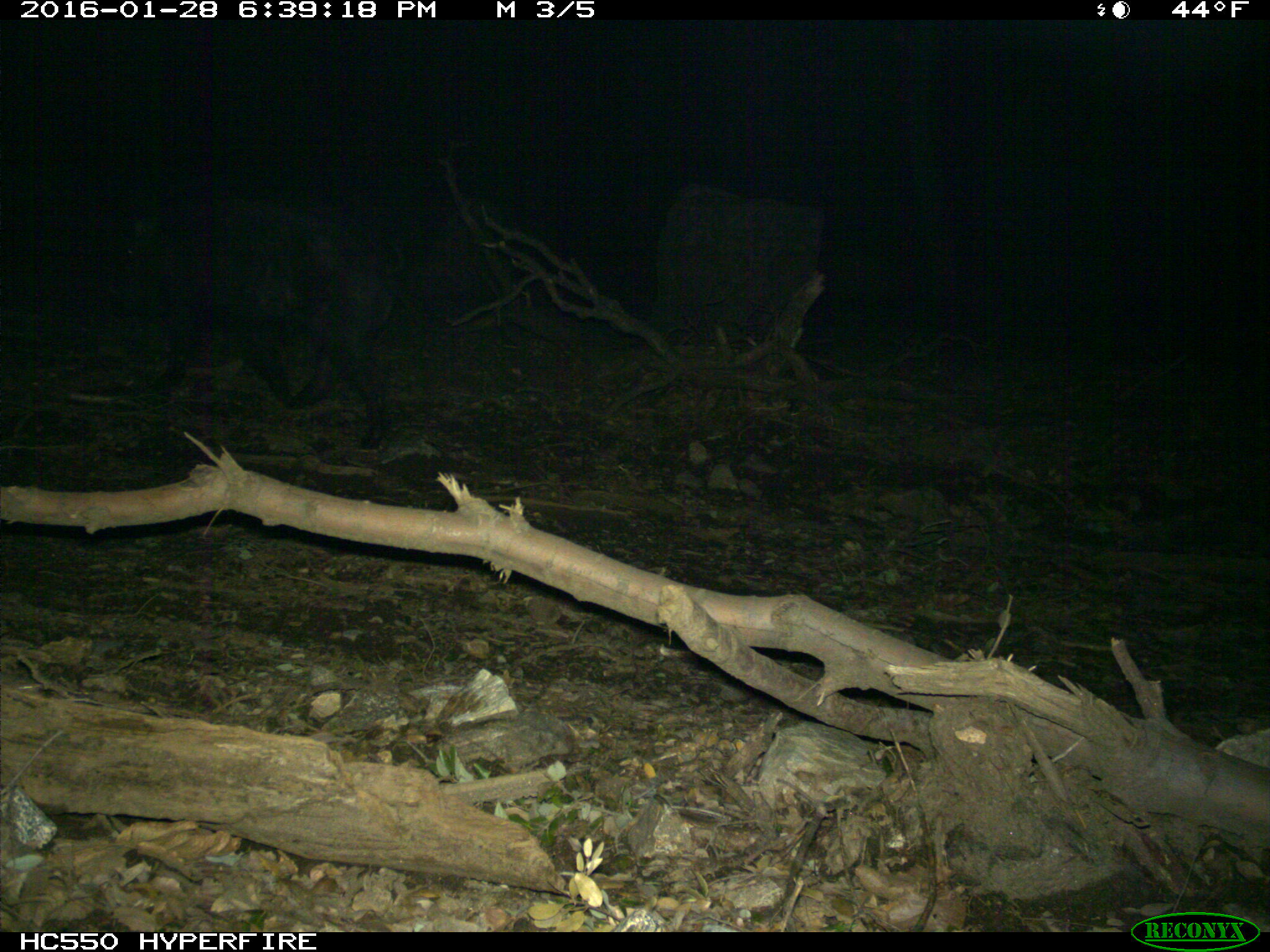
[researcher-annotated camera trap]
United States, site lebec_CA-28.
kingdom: Animalia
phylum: Chordata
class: Mammalia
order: Artiodactyla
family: Suidae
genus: Sus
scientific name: Sus scrofa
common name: wild boar